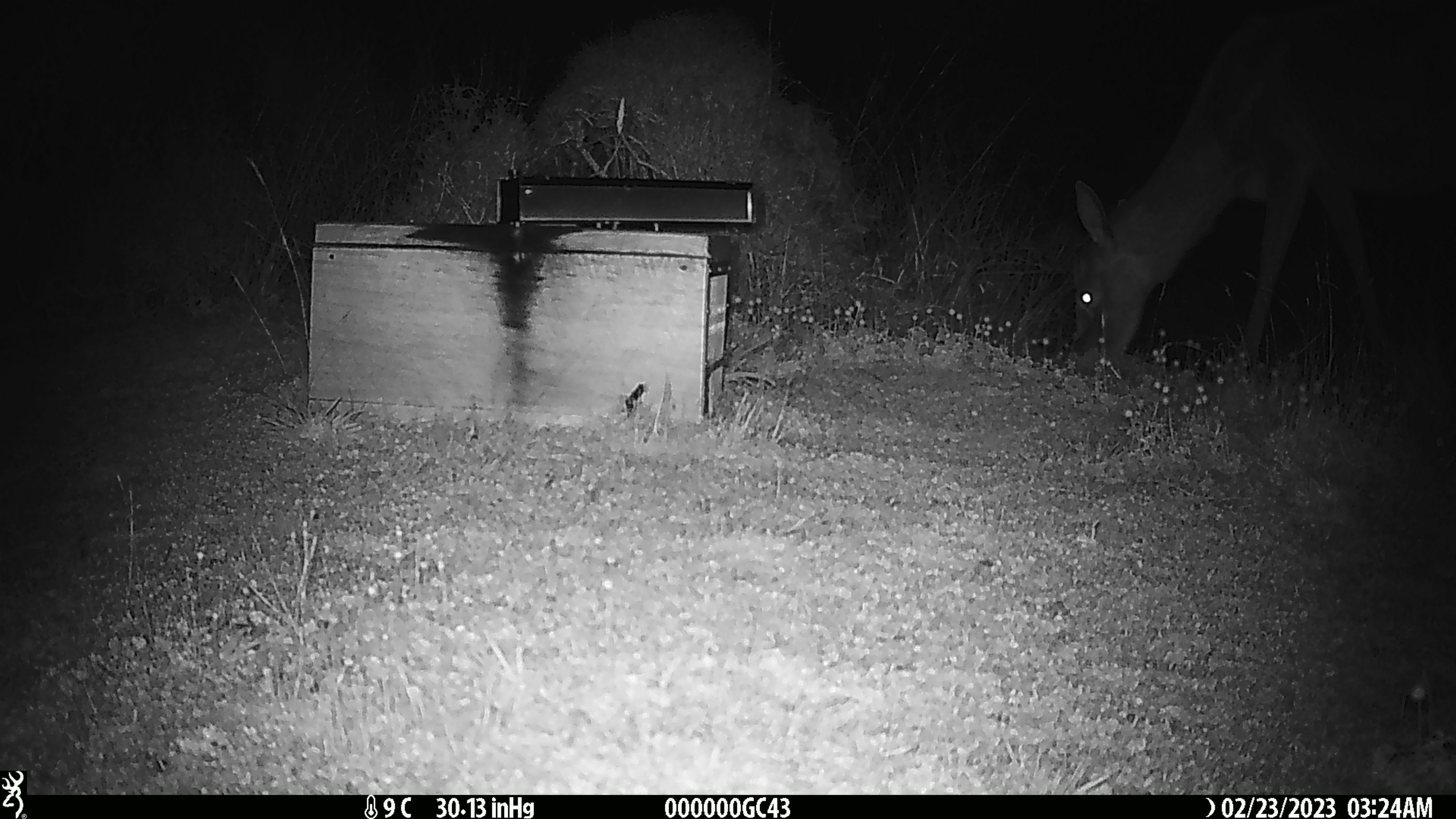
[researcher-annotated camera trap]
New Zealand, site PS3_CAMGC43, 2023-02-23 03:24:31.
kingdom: Animalia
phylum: Chordata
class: Mammalia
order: Artiodactyla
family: Cervidae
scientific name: Cervidae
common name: deer